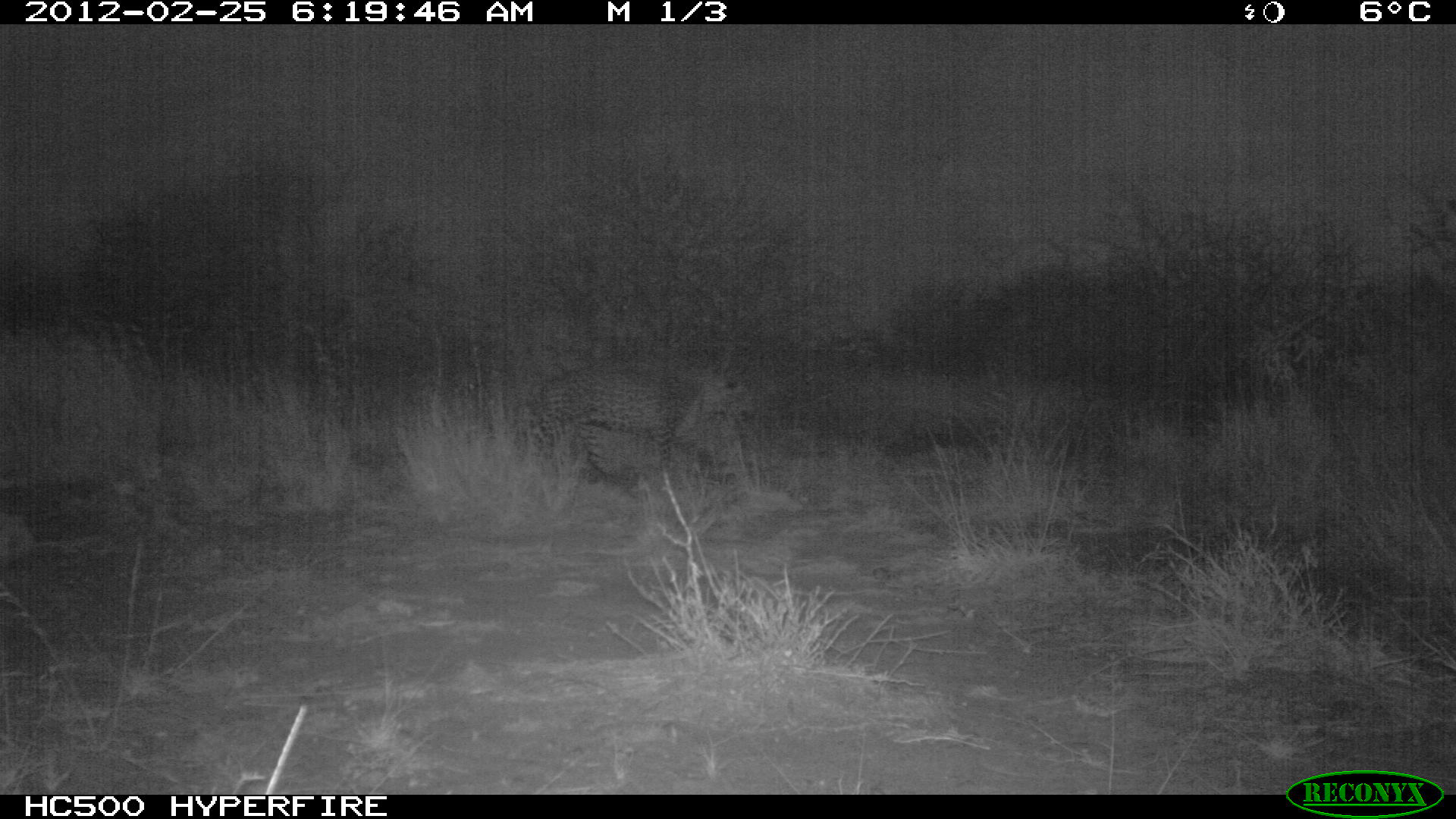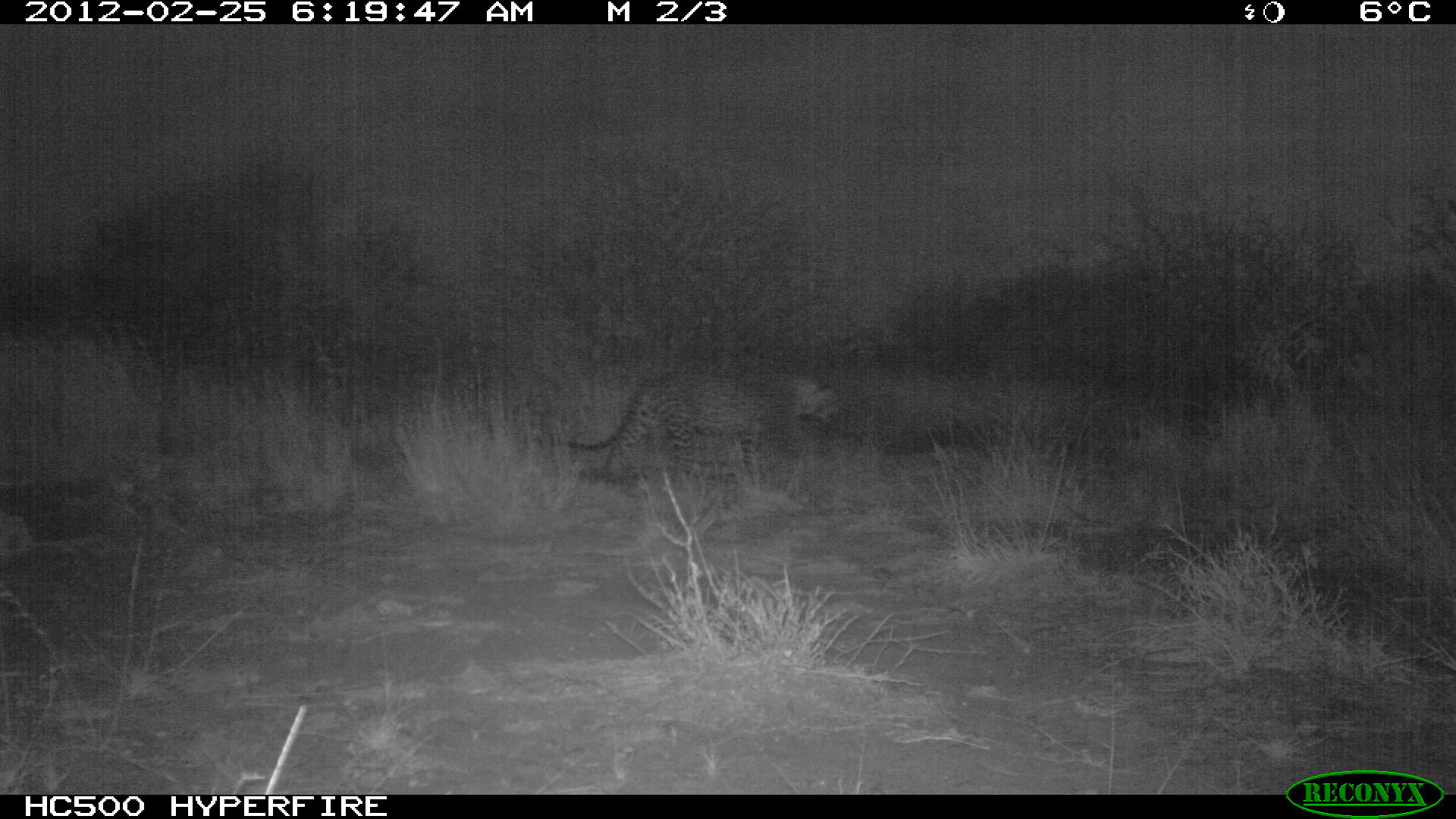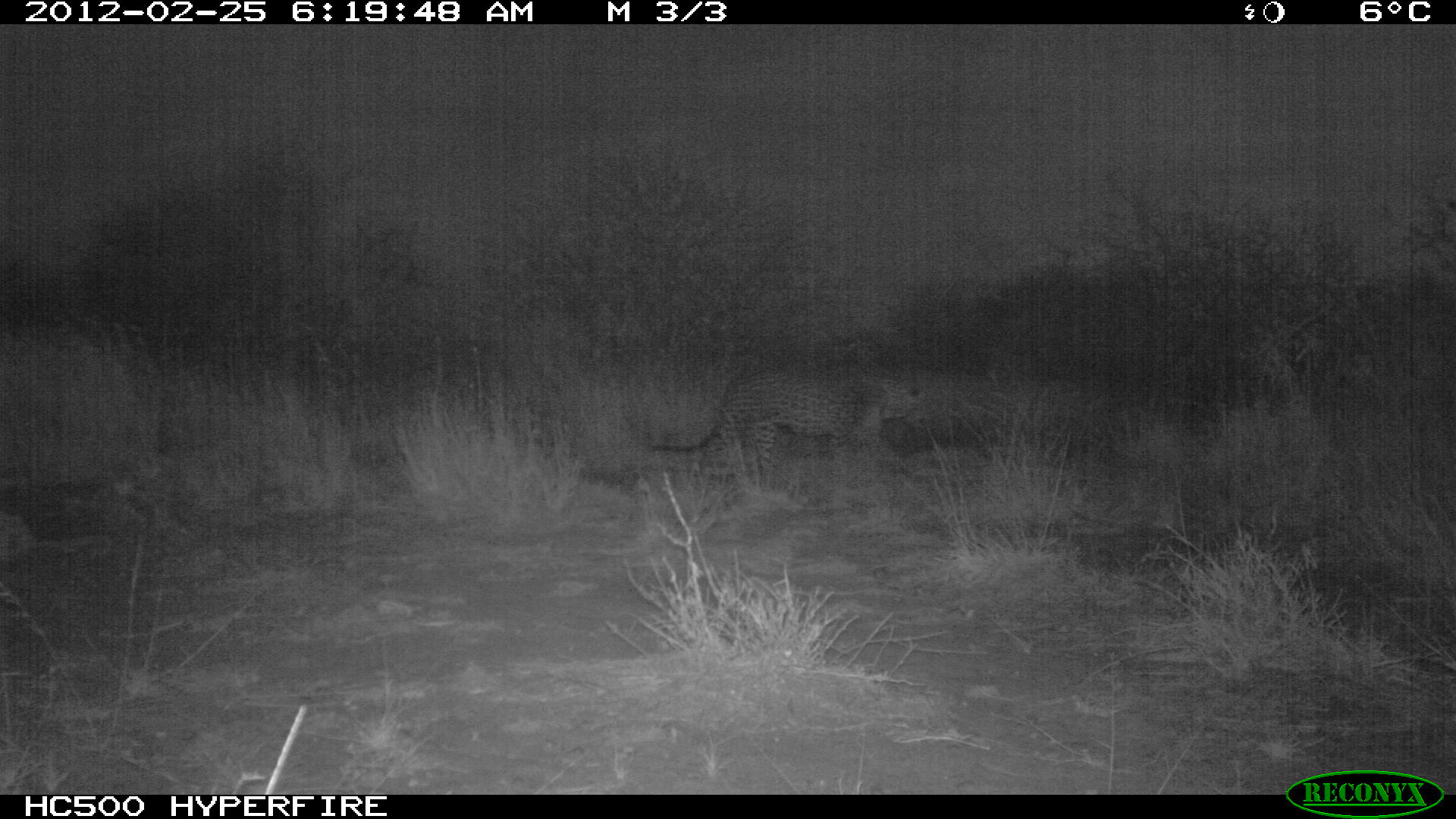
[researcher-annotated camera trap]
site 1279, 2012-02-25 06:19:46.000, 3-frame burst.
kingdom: Animalia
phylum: Chordata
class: Mammalia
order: Carnivora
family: Felidae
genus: Panthera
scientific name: Panthera pardus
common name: leopard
Panthera pardus (leopard), count 1.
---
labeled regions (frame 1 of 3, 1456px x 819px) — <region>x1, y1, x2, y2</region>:
panthera pardus: <region>515, 359, 754, 502</region>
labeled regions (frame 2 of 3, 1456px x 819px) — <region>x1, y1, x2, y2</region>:
panthera pardus: <region>557, 368, 840, 503</region>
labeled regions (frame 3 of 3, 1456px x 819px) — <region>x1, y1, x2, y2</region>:
panthera pardus: <region>650, 360, 928, 494</region>